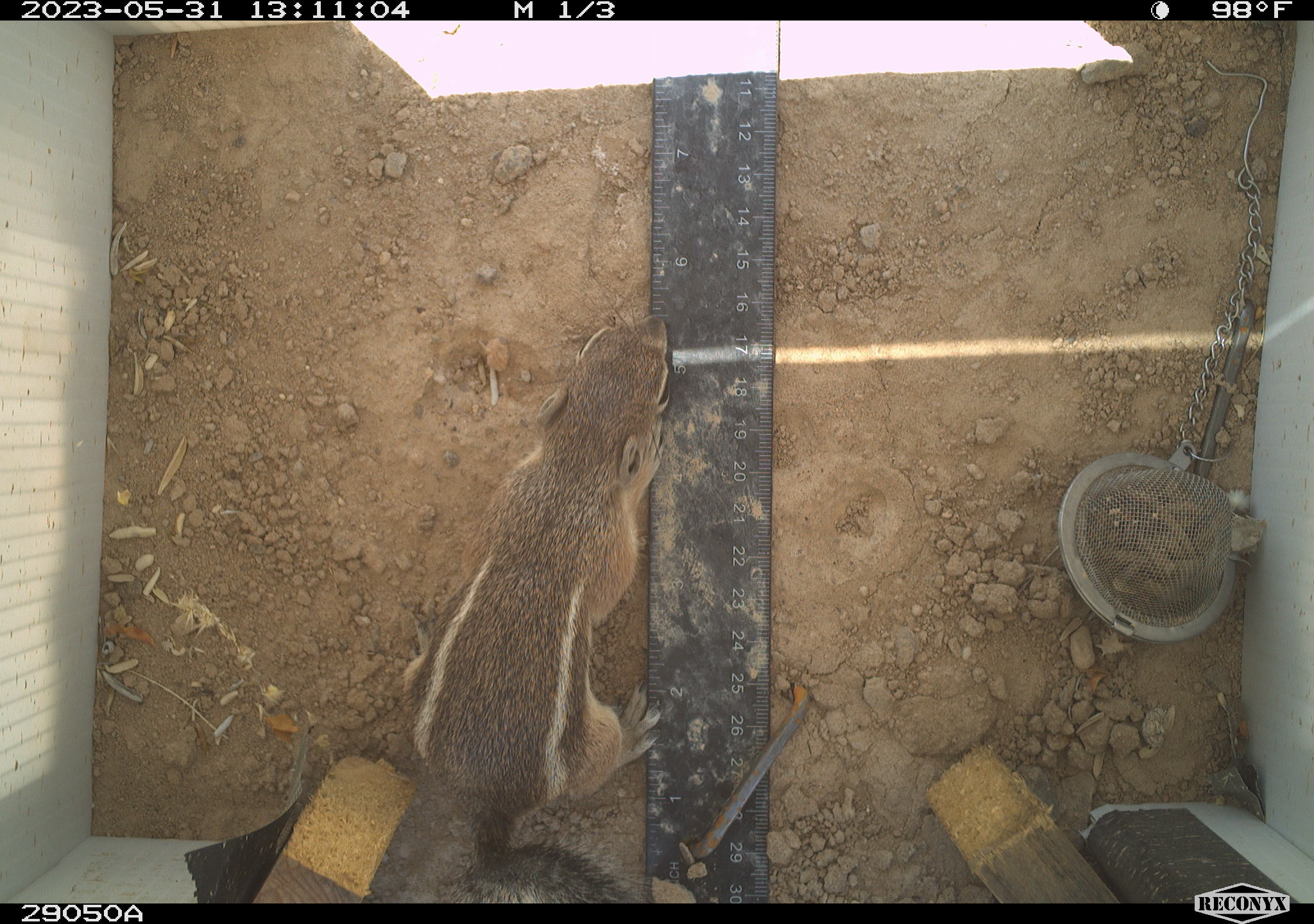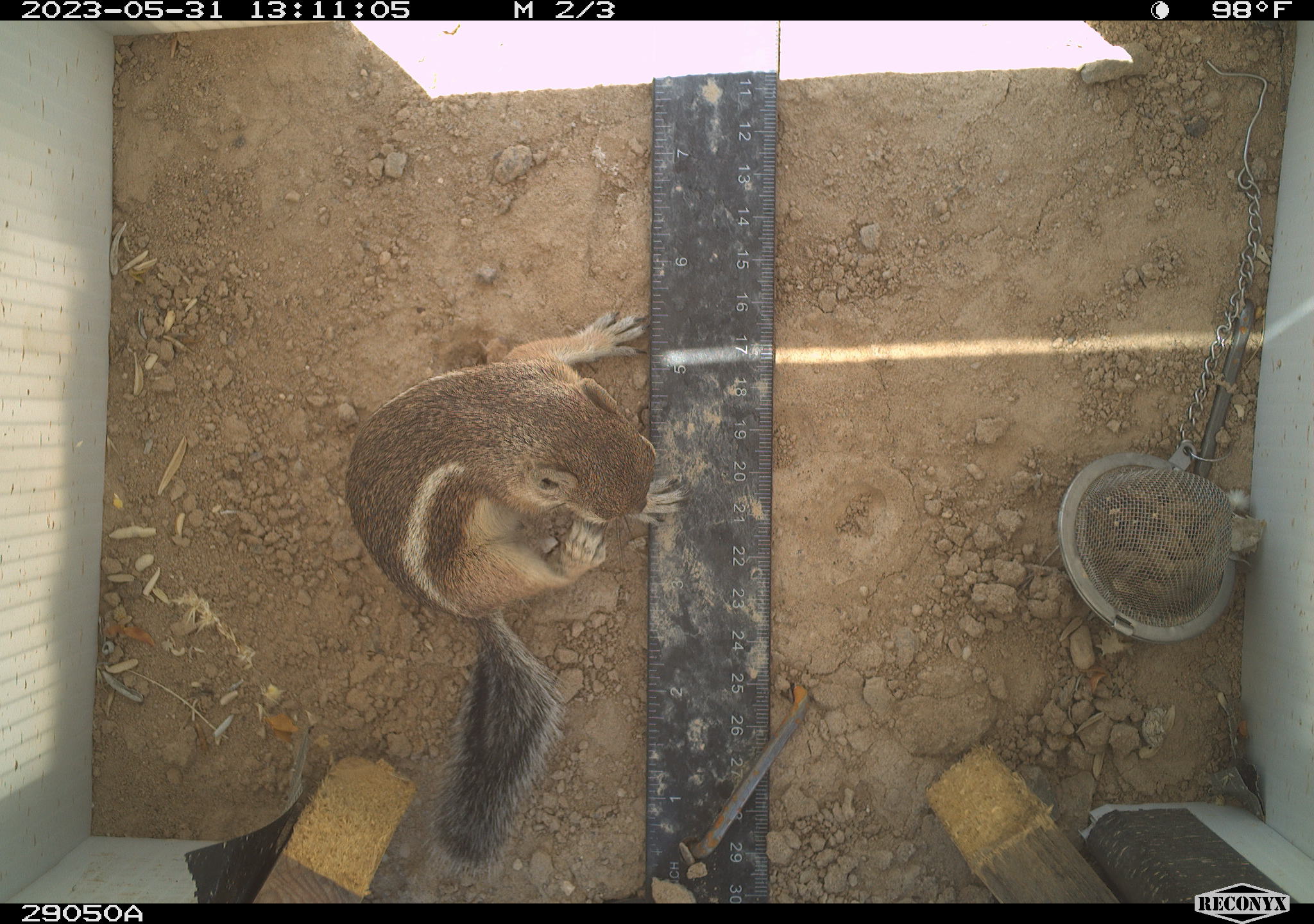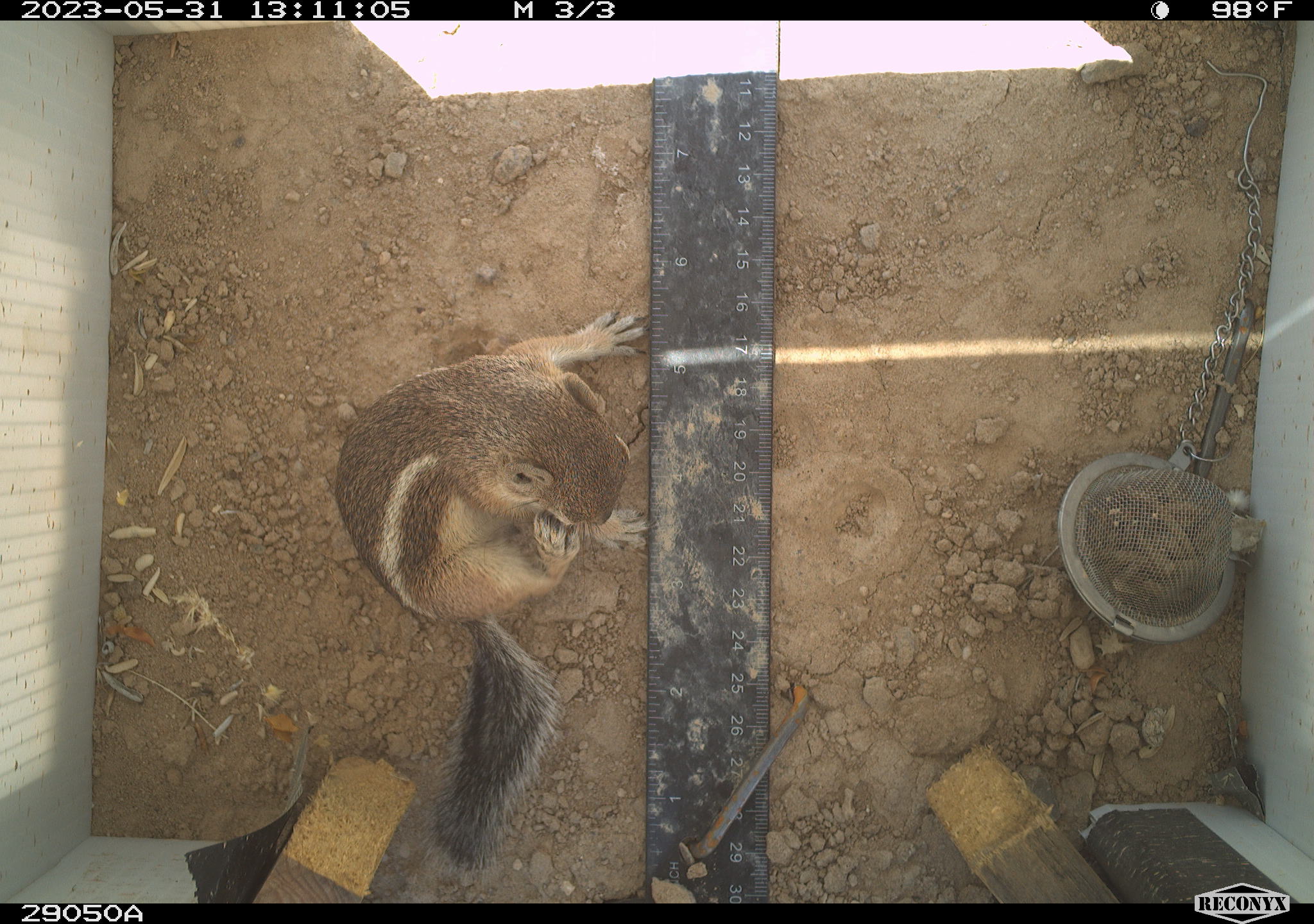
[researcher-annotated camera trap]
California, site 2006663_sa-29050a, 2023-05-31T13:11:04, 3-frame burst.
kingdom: Animalia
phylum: Chordata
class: Mammalia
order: Rodentia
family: Sciuridae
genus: Ammospermophilus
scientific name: Ammospermophilus leucurus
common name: white-tailed antelope squirrel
White-tailed antelope squirrel (Ammospermophilus leucurus).